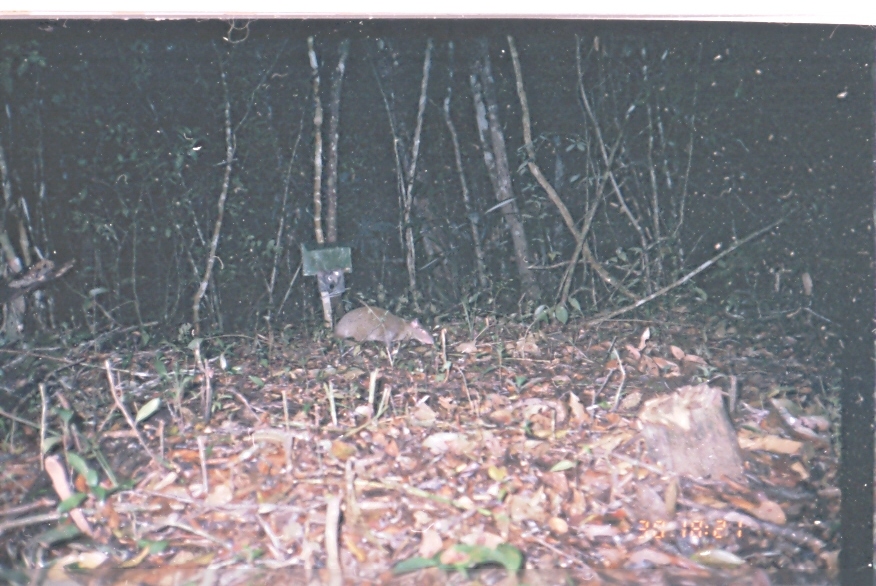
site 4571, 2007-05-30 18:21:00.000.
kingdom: Animalia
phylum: Chordata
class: Mammalia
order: Rodentia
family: Dasyproctidae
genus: Dasyprocta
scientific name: Dasyprocta punctata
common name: central american agouti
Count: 1.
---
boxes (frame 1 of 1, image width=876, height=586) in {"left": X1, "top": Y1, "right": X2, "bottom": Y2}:
dasyprocta punctata: {"left": 331, "top": 305, "right": 434, "bottom": 350}